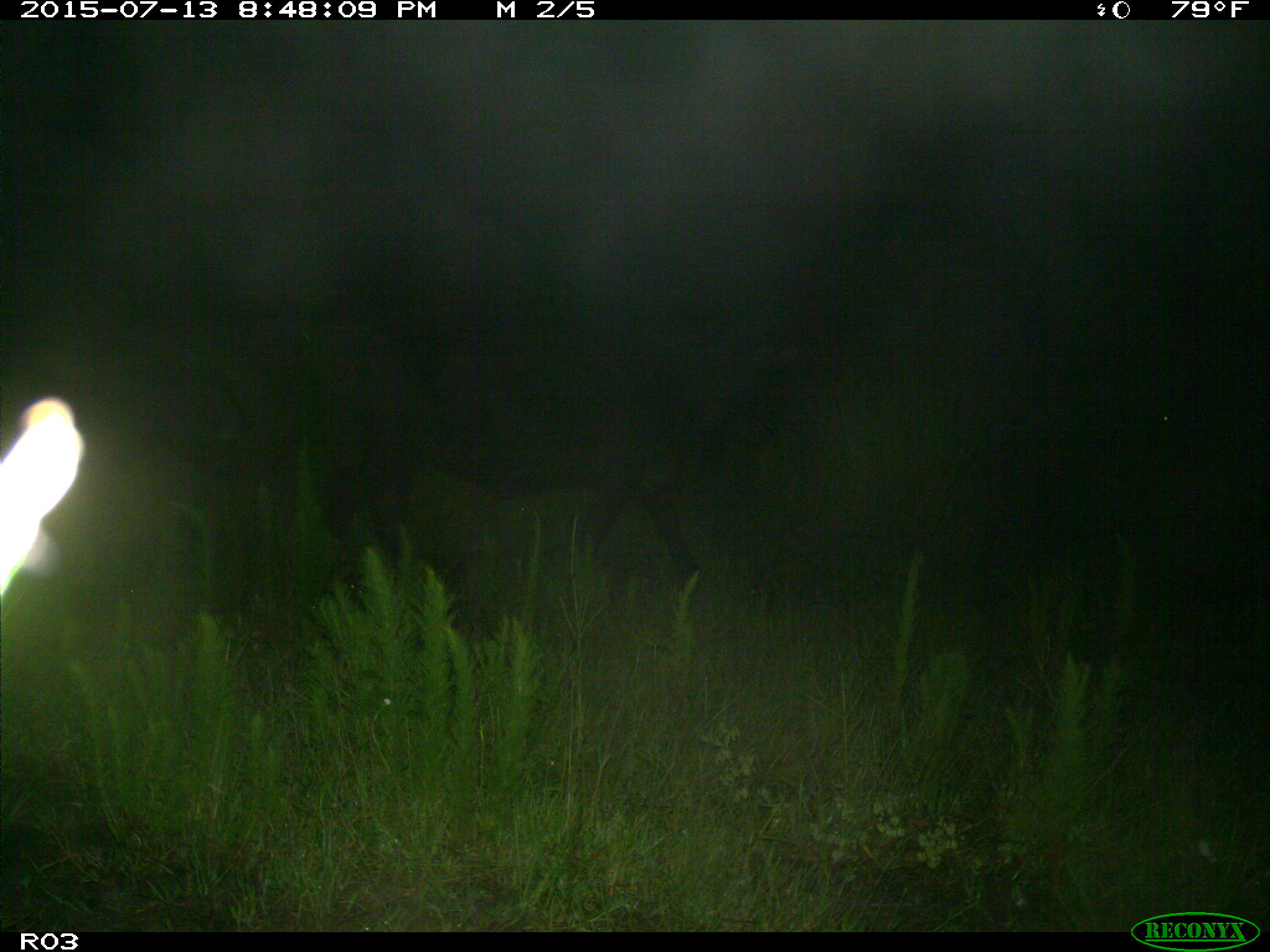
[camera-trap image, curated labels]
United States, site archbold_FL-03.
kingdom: Animalia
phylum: Chordata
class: Mammalia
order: Artiodactyla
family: Bovidae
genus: Bos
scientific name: Bos taurus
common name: domestic cow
Bos taurus (domestic cow).